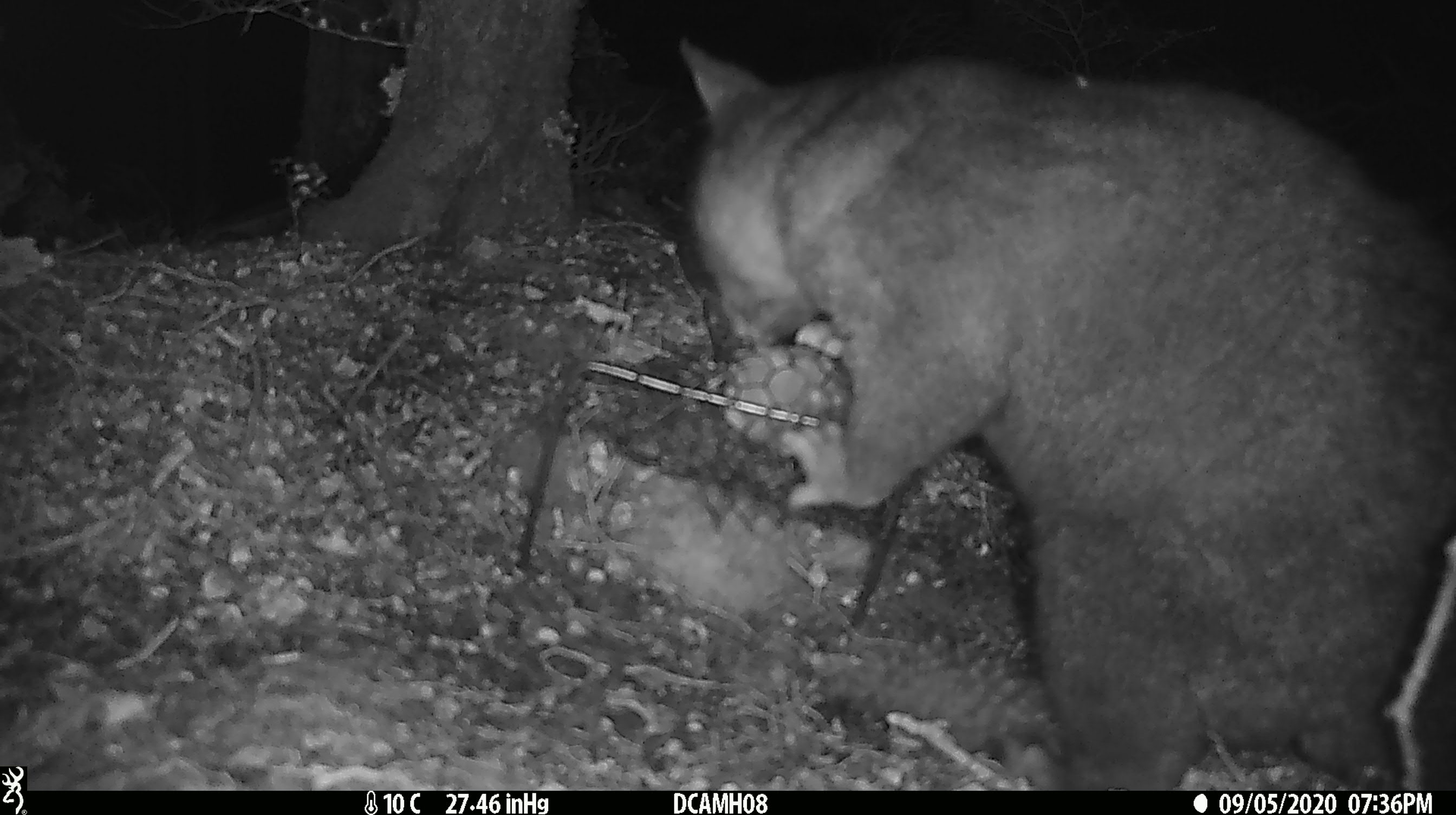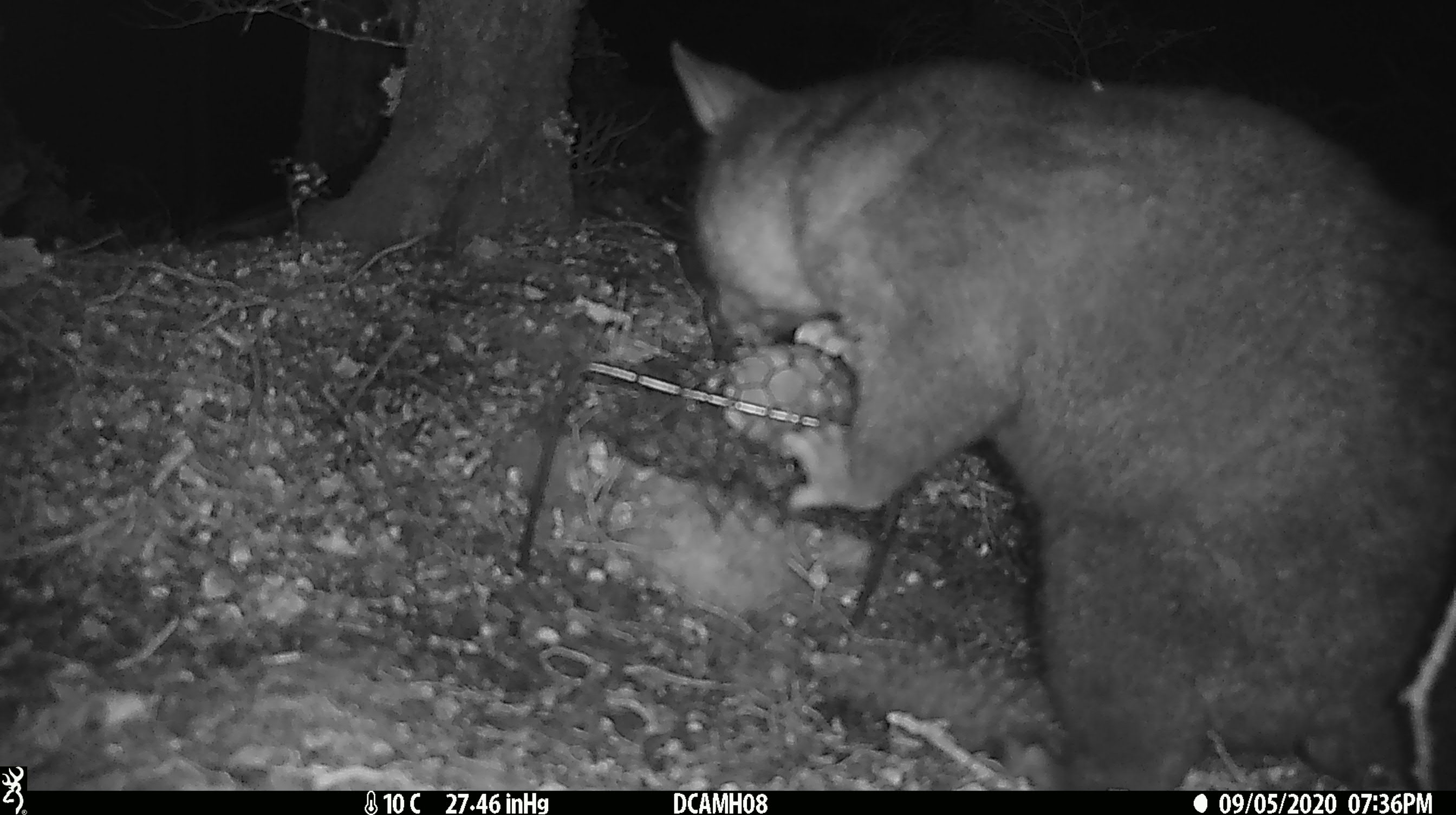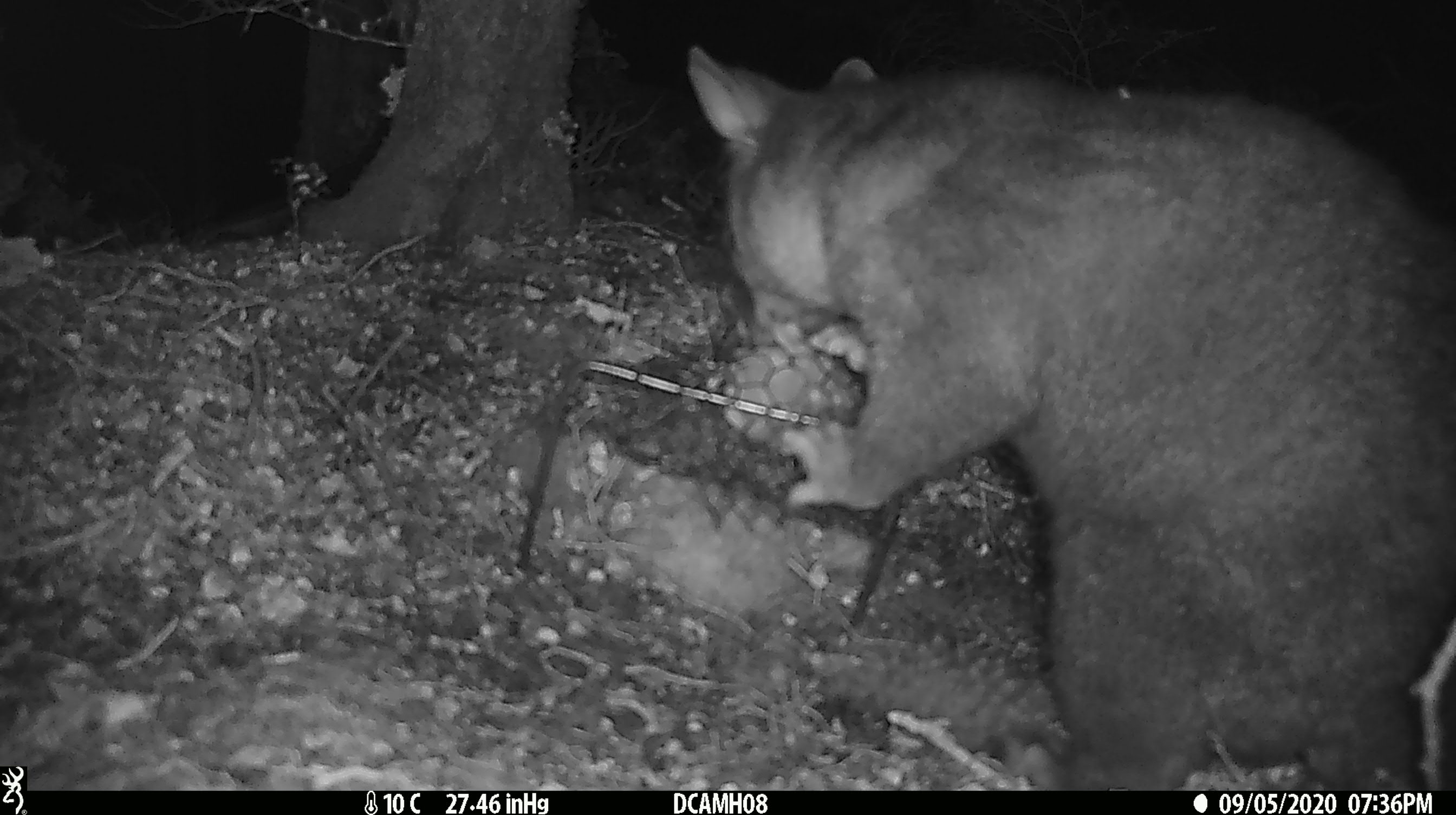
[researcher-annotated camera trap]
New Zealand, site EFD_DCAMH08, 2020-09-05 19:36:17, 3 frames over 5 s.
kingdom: Animalia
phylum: Chordata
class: Mammalia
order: Diprotodontia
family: Phalangeridae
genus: Trichosurus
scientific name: Trichosurus vulpecula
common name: common brushtail possum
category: possum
Possum (common brushtail possum) (Trichosurus vulpecula).